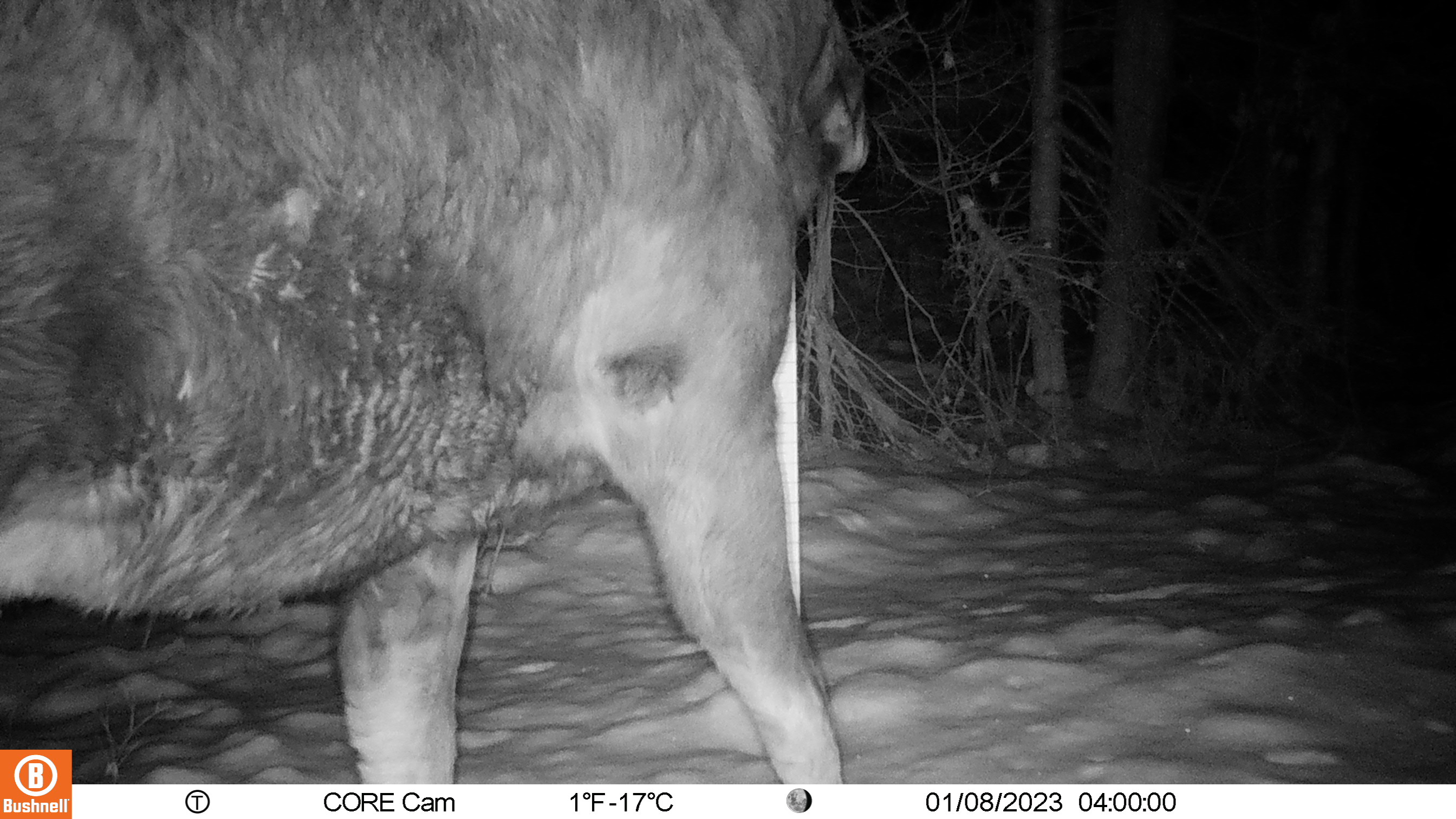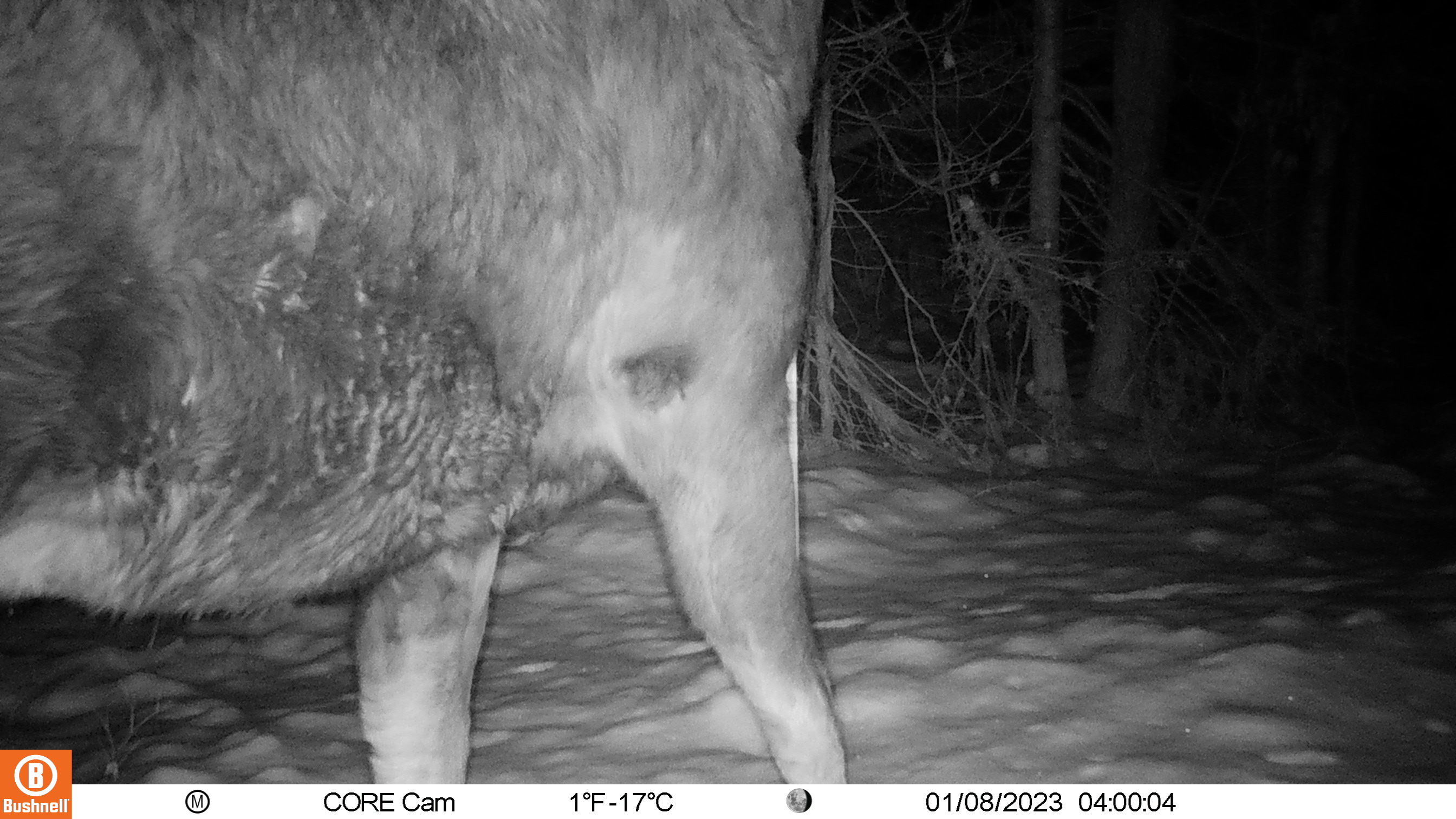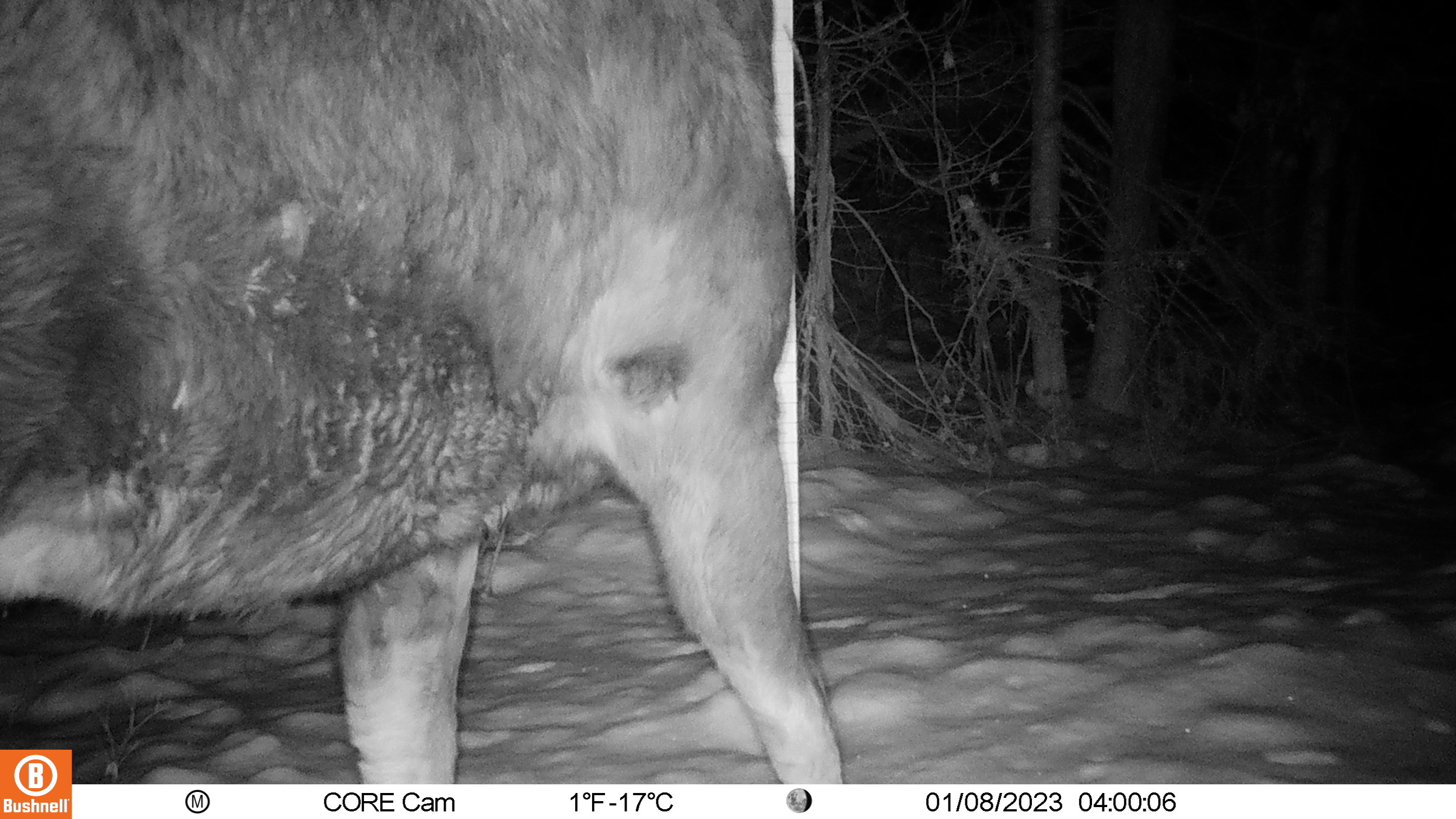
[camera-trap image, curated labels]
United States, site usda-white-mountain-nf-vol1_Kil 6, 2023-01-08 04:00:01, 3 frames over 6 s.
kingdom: Animalia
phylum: Chordata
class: Mammalia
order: Artiodactyla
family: Cervidae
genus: Alces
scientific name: Alces alces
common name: moose